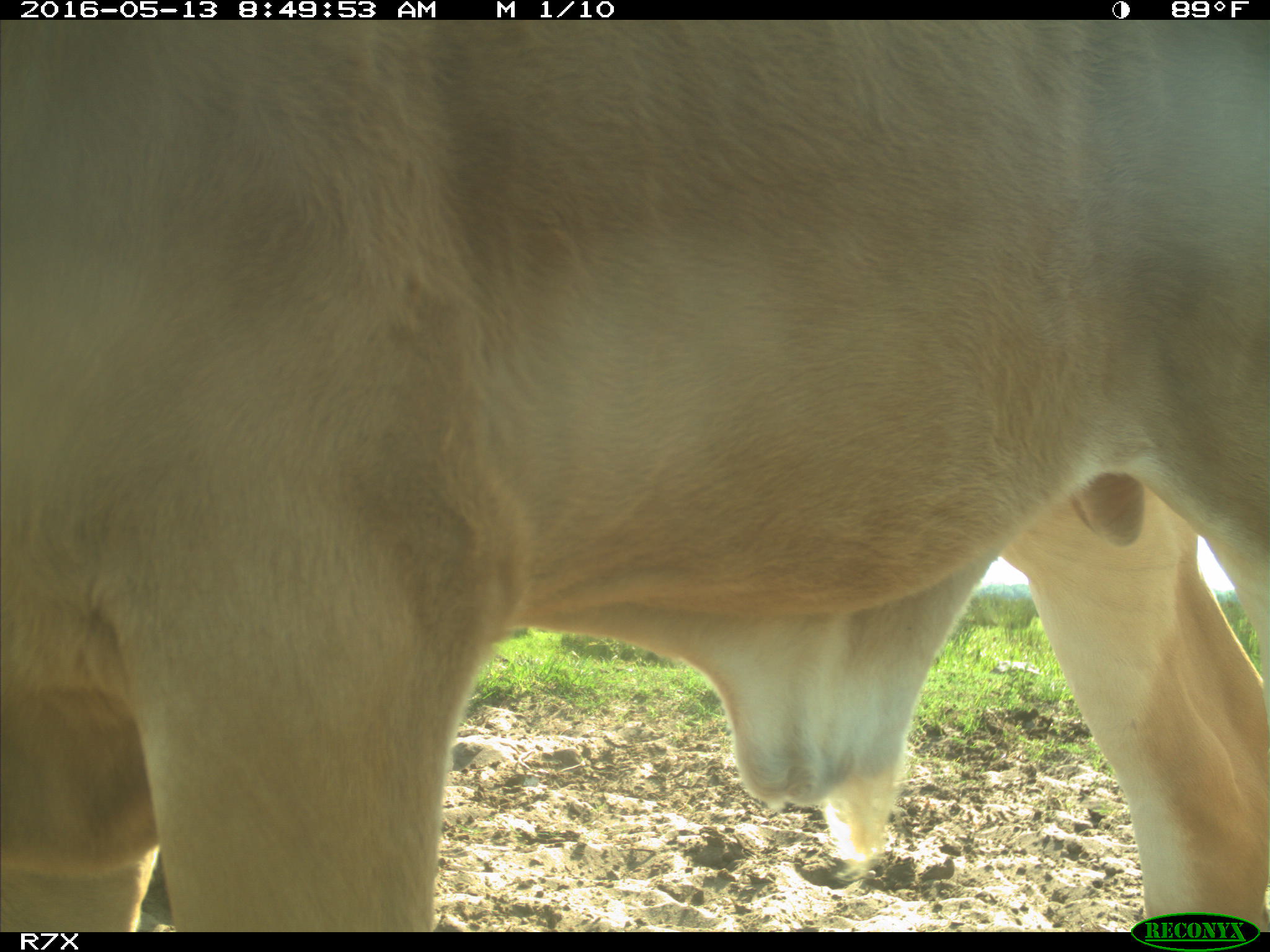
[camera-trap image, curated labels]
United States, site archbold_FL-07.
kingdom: Animalia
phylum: Chordata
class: Mammalia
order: Artiodactyla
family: Bovidae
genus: Bos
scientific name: Bos taurus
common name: domestic cow